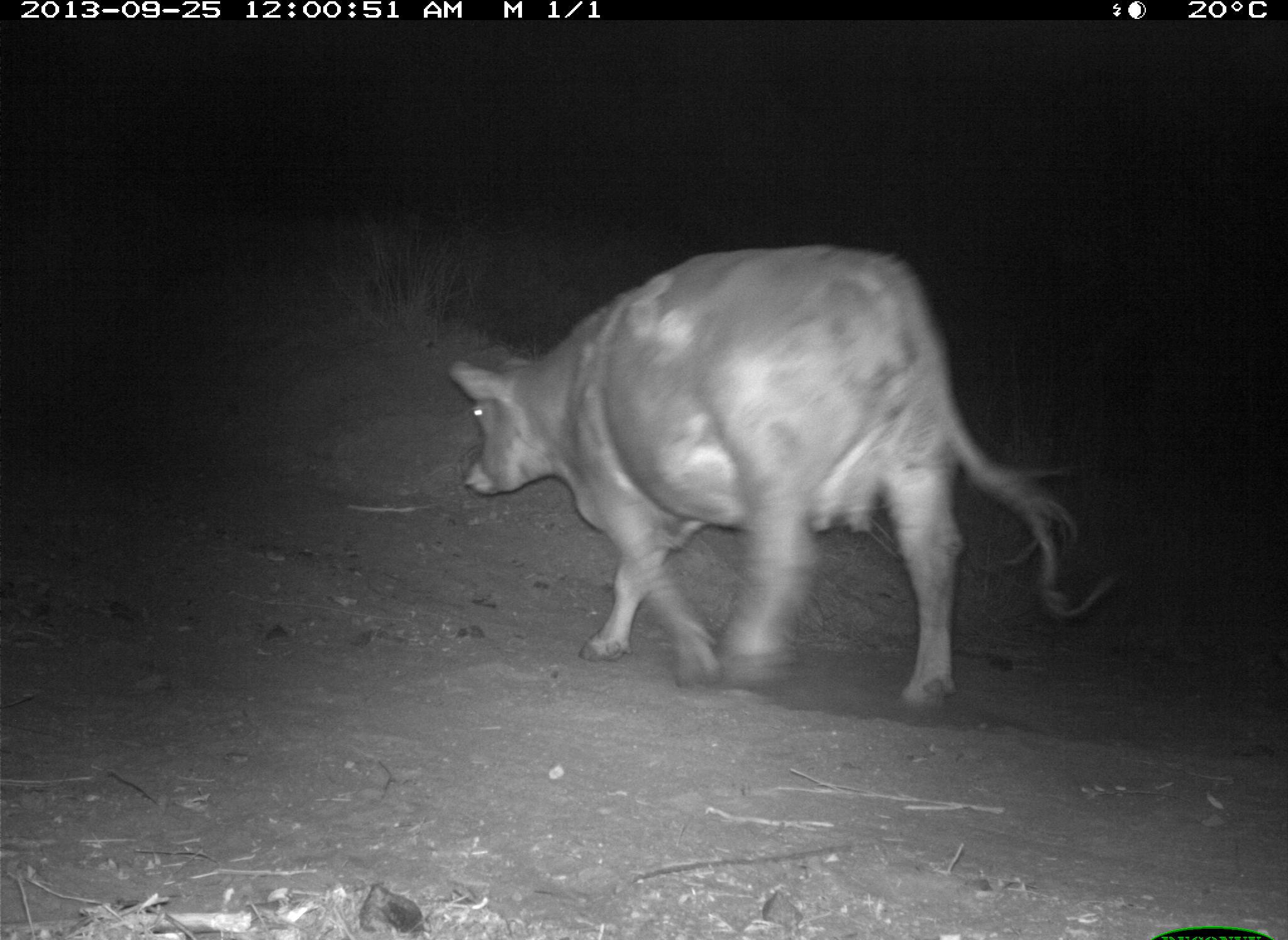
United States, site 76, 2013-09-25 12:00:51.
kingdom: Animalia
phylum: Chordata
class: Mammalia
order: Artiodactyla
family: Bovidae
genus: Bos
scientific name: Bos taurus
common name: cow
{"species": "cow (Bos taurus)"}